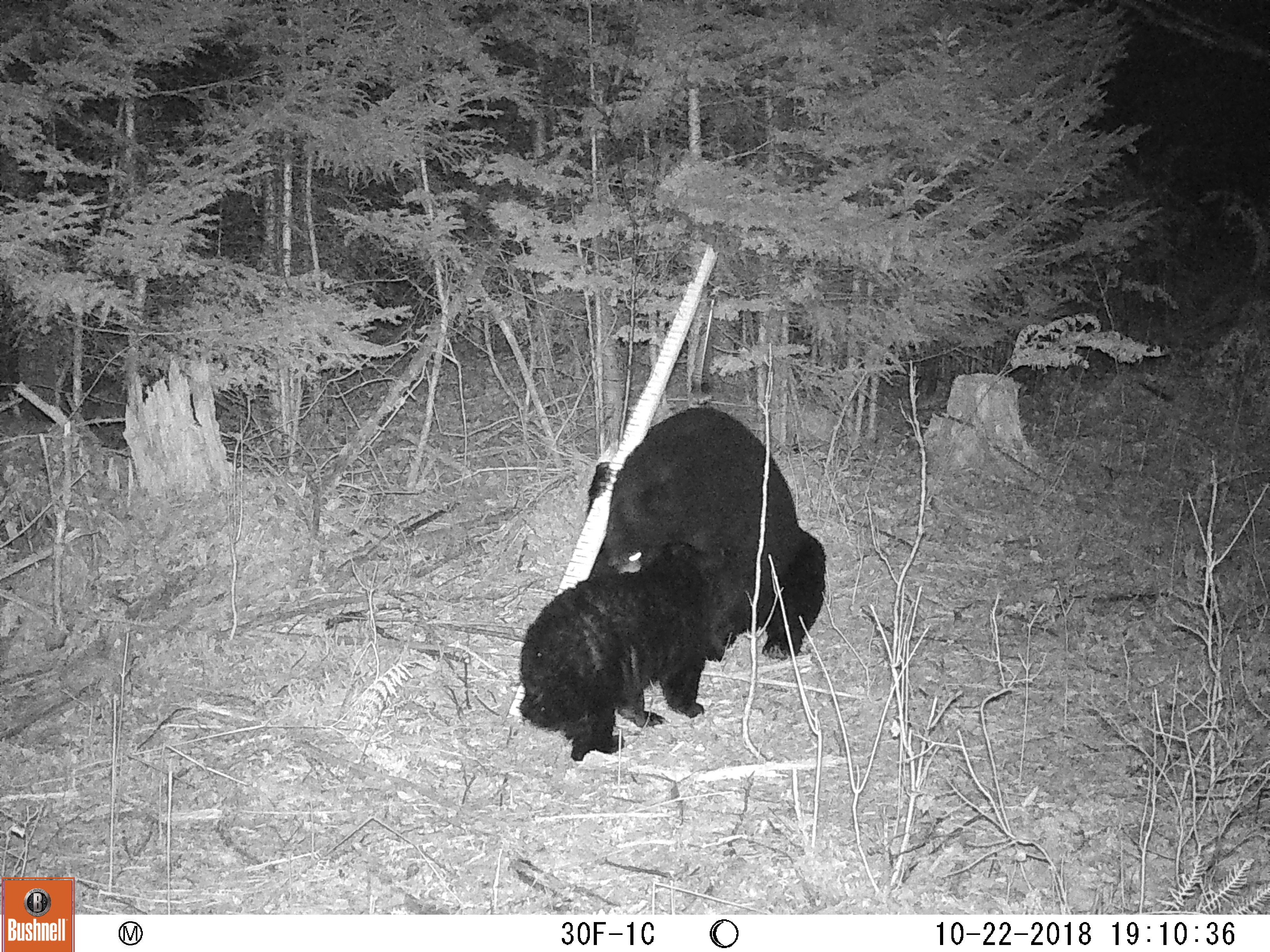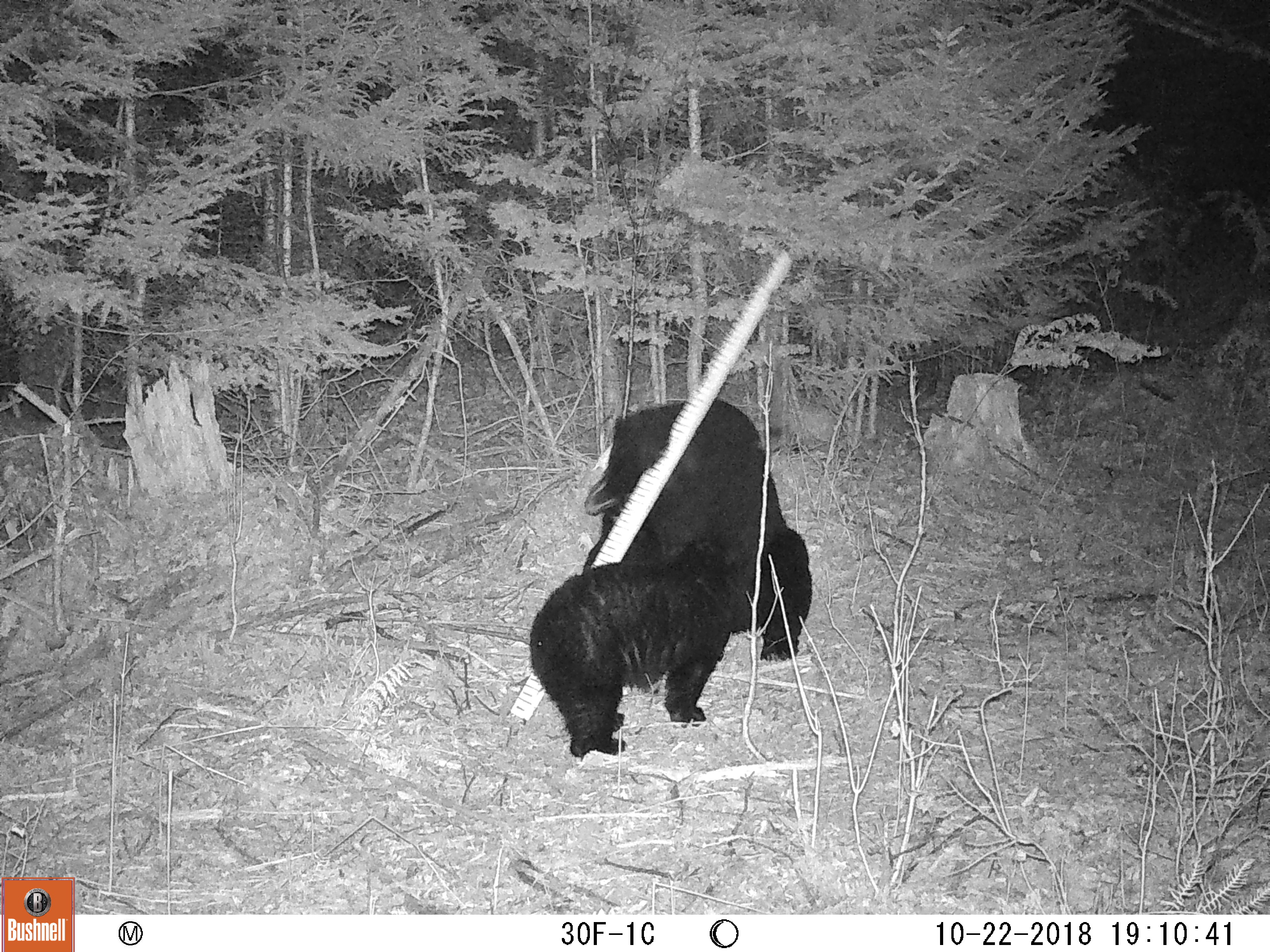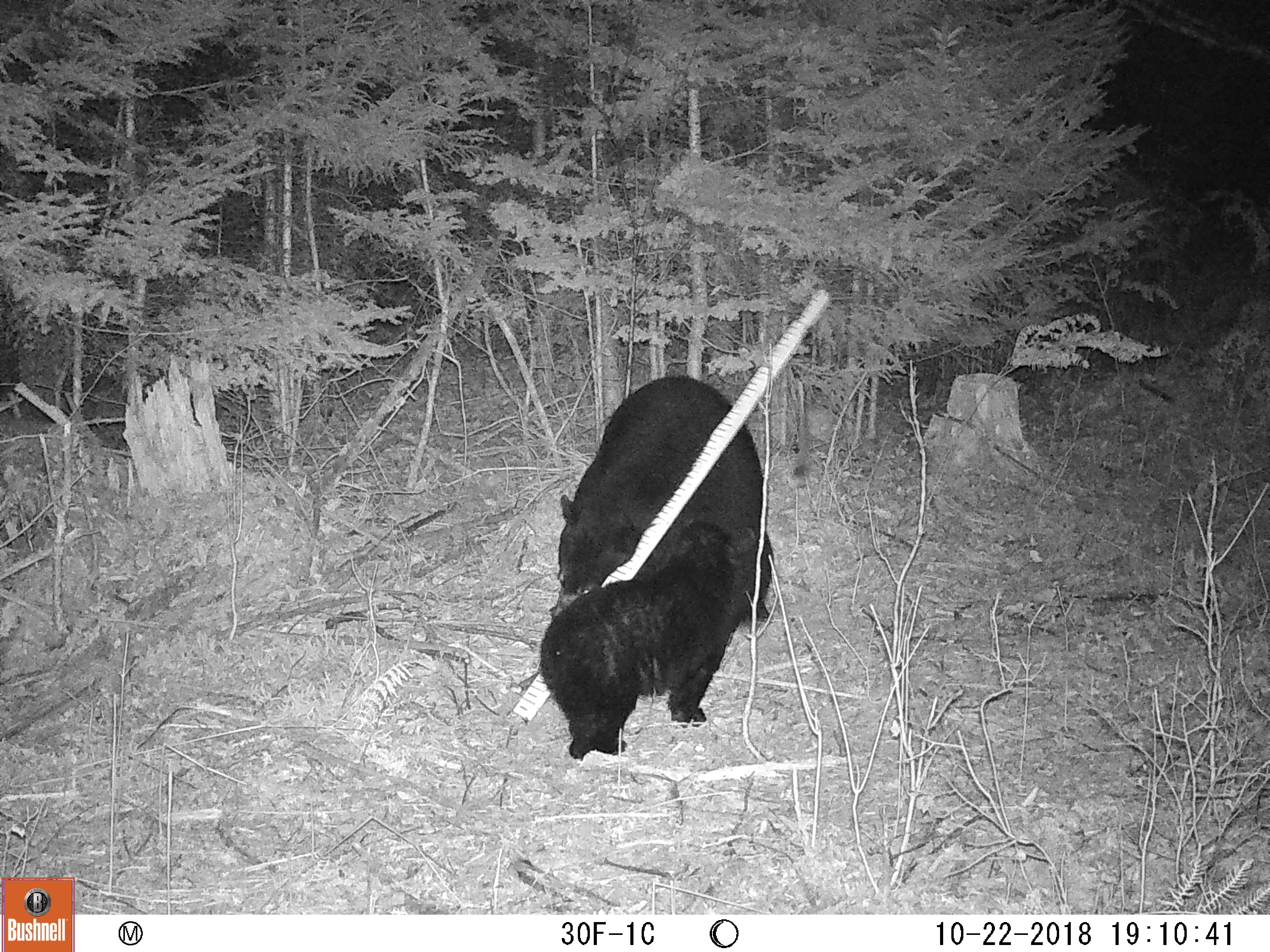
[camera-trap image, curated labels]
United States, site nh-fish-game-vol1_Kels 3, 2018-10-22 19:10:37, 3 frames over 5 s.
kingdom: Animalia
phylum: Chordata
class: Mammalia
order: Carnivora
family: Ursidae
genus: Ursus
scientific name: Ursus americanus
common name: black bear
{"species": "black bear (Ursus americanus)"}